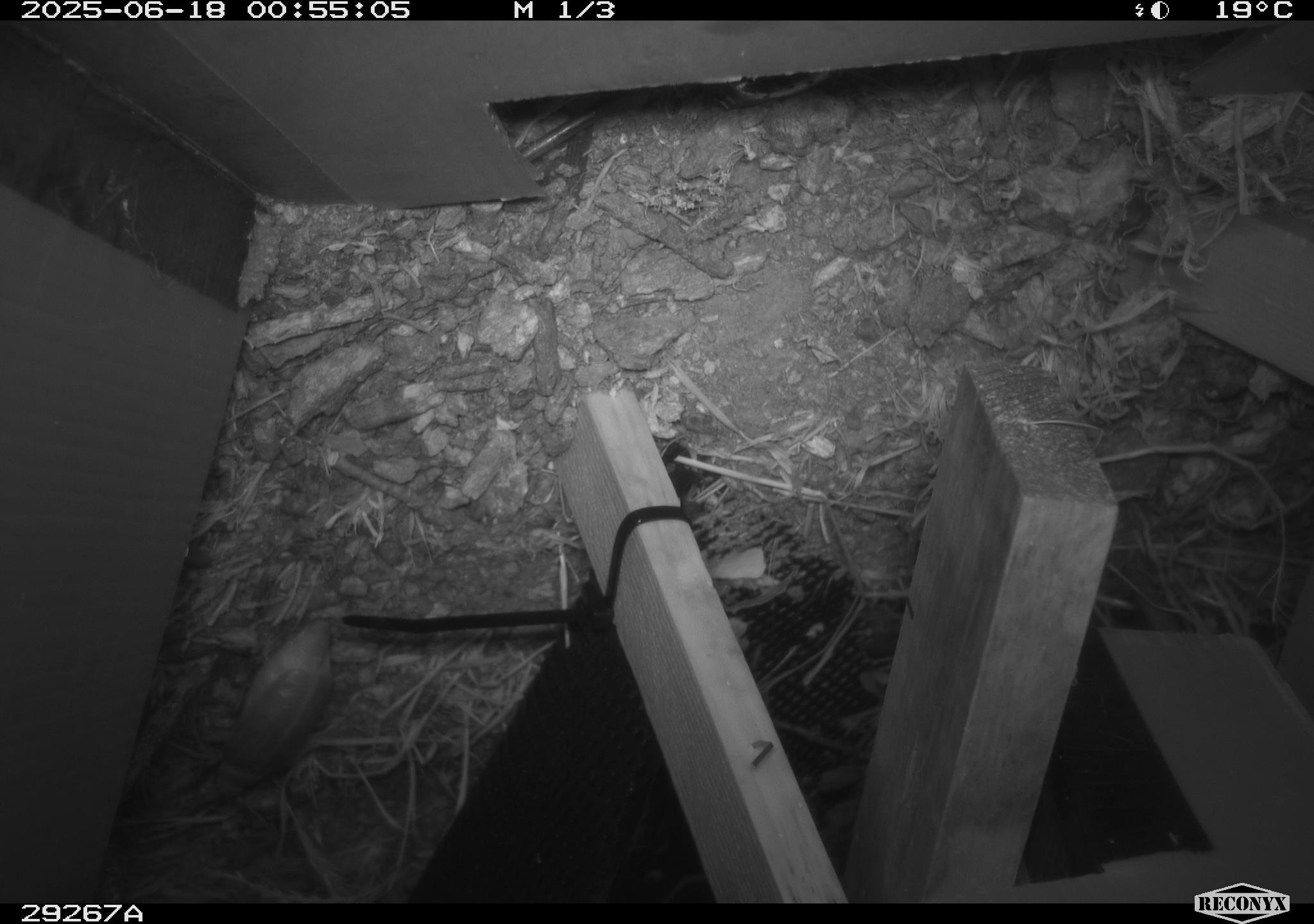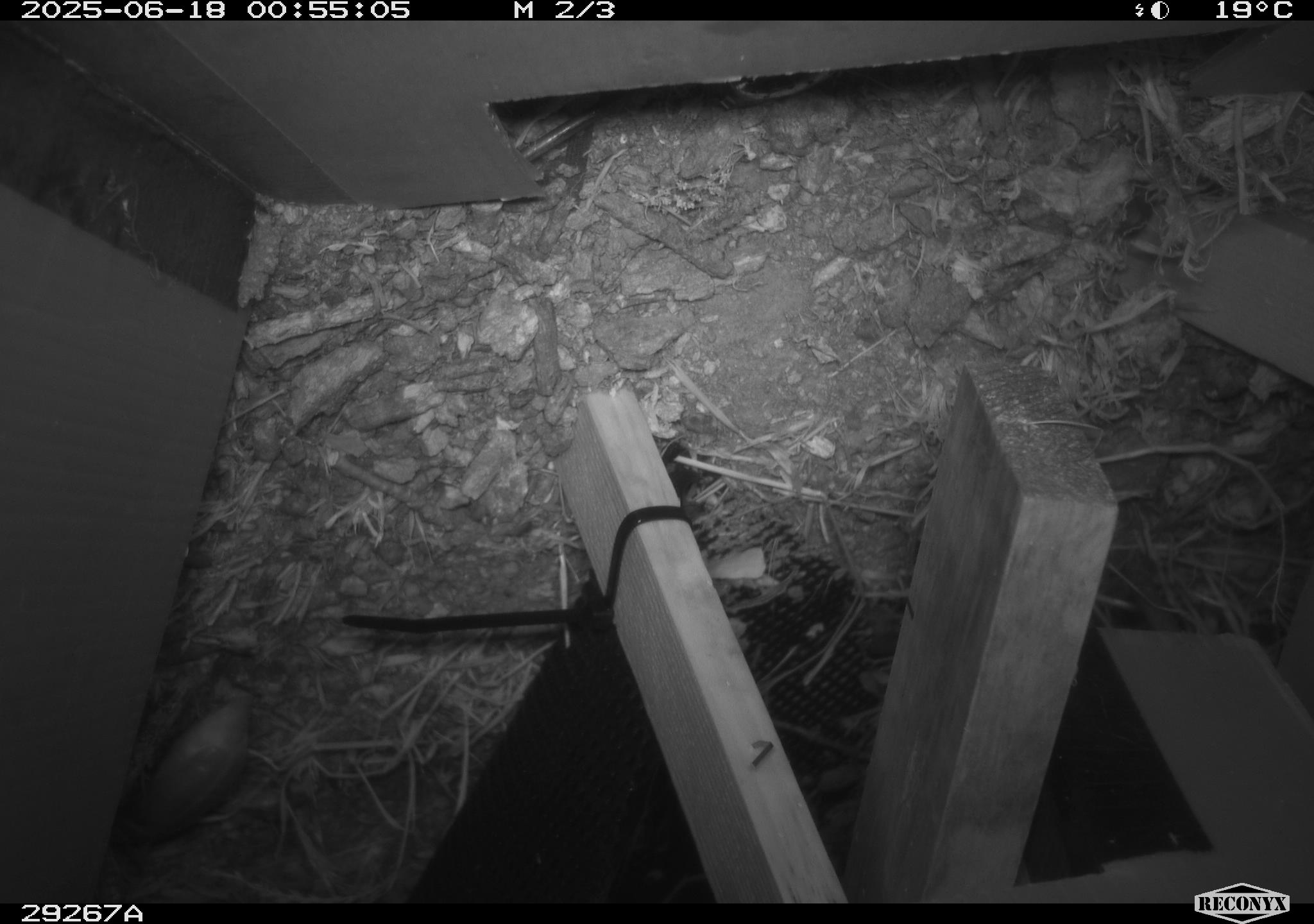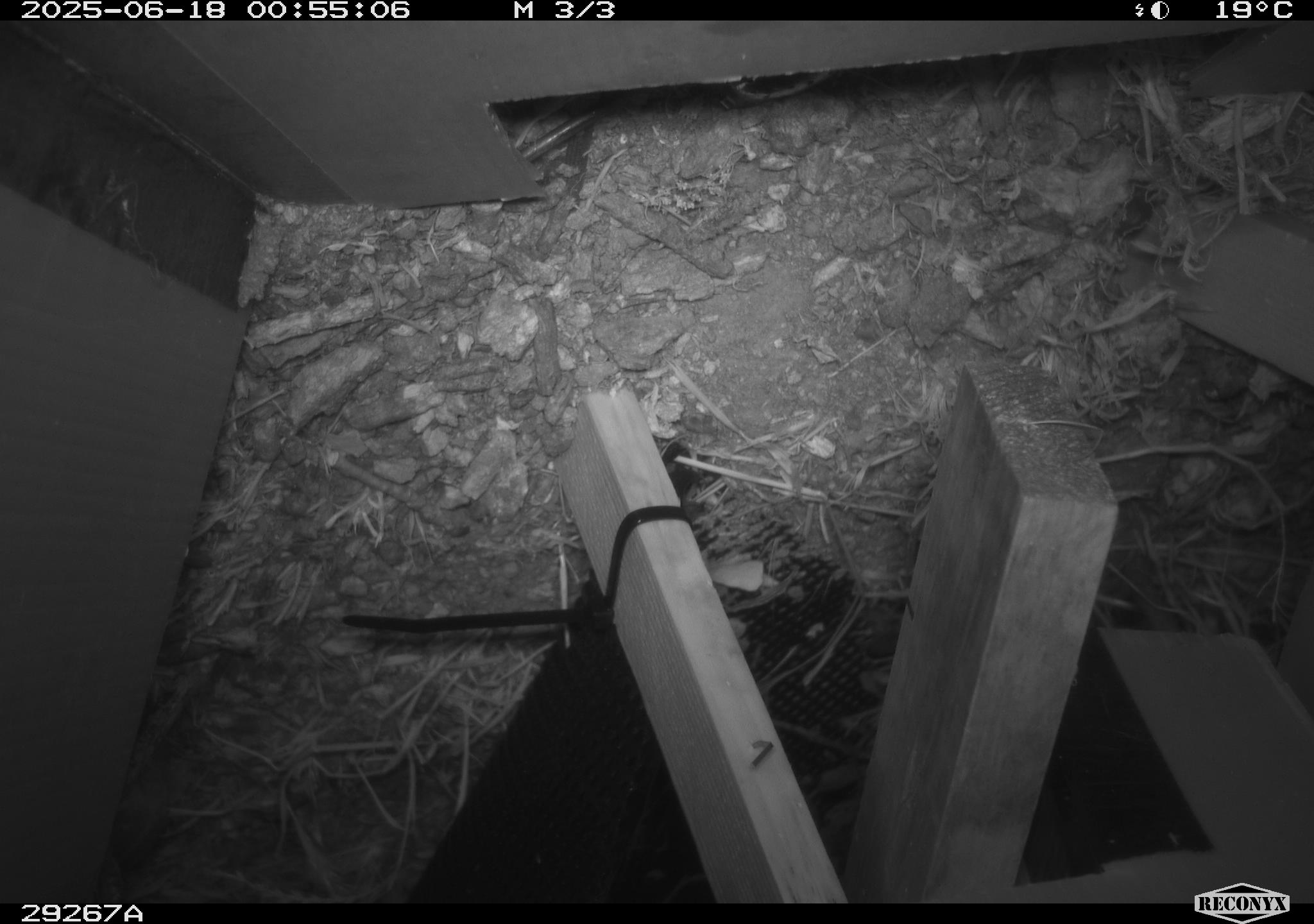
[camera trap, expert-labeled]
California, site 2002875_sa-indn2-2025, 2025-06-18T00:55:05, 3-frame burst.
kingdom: Animalia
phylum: Arthropoda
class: Insecta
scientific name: Insecta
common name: insect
Insect (Insecta).